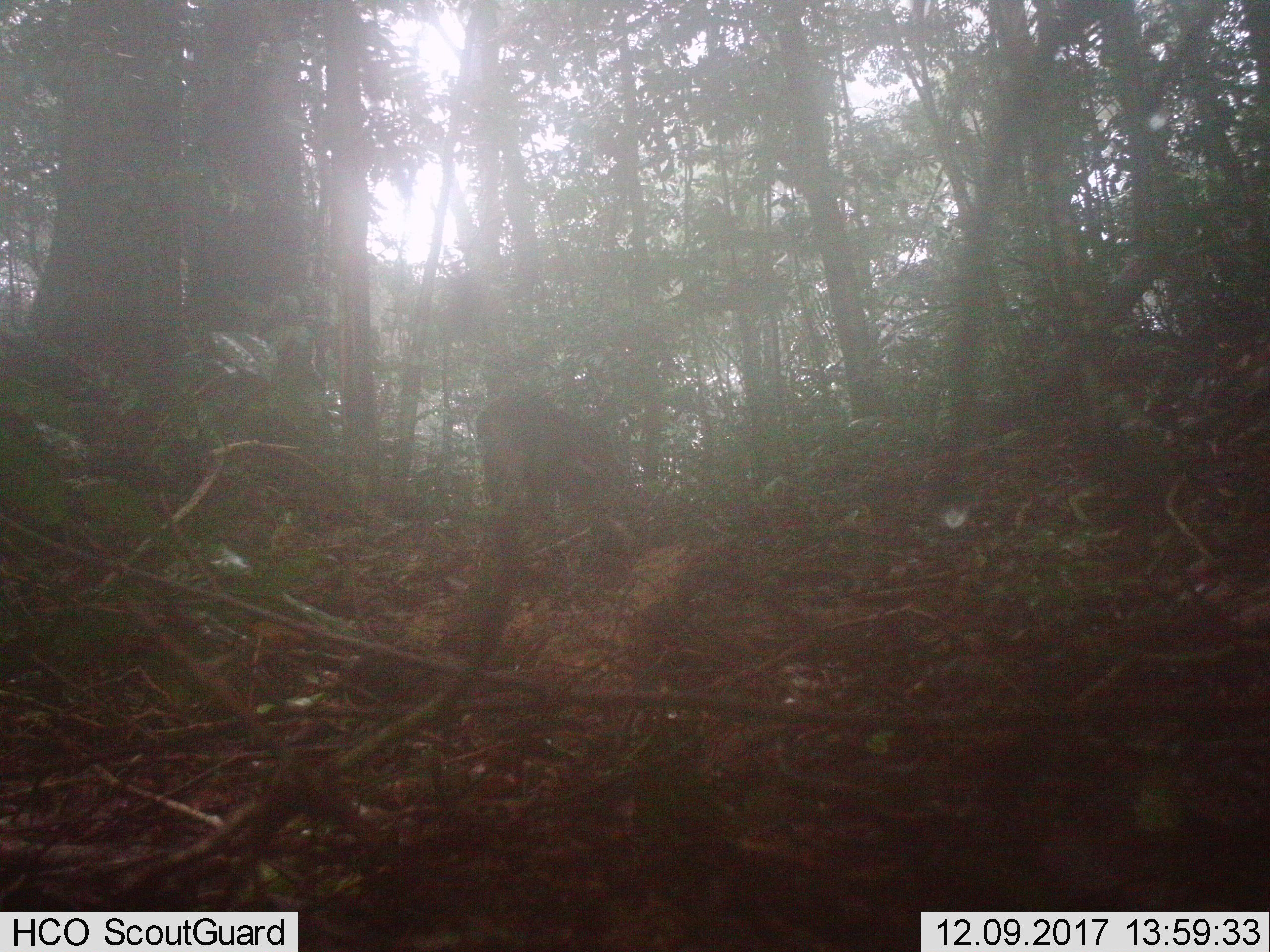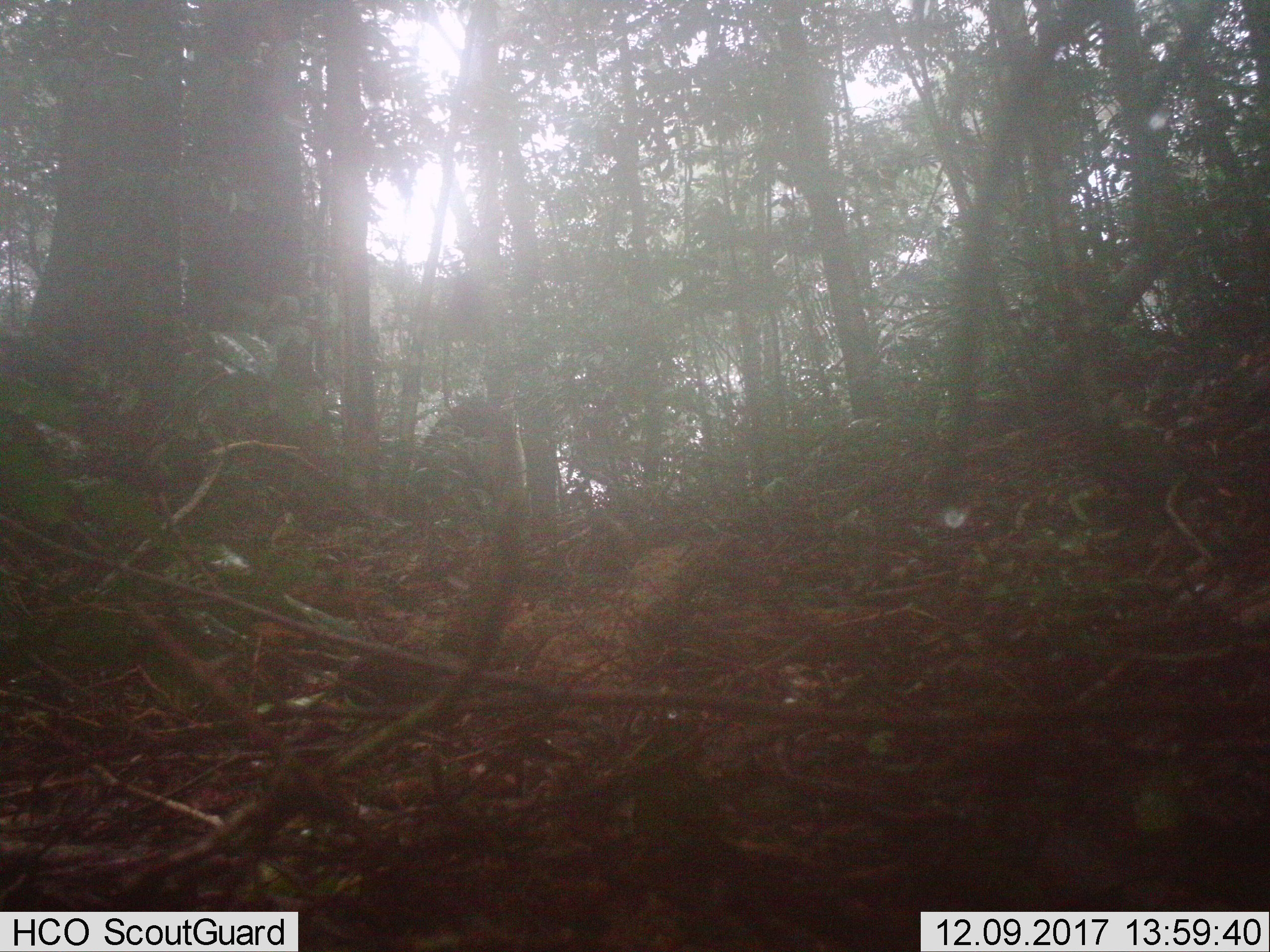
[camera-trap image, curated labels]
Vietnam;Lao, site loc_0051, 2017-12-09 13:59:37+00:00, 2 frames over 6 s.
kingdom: Animalia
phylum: Chordata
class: Mammalia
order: Artiodactyla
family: Suidae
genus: Sus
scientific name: Sus scrofa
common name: eurasian wild pig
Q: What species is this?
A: Eurasian wild pig (Sus scrofa).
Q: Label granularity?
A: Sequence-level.